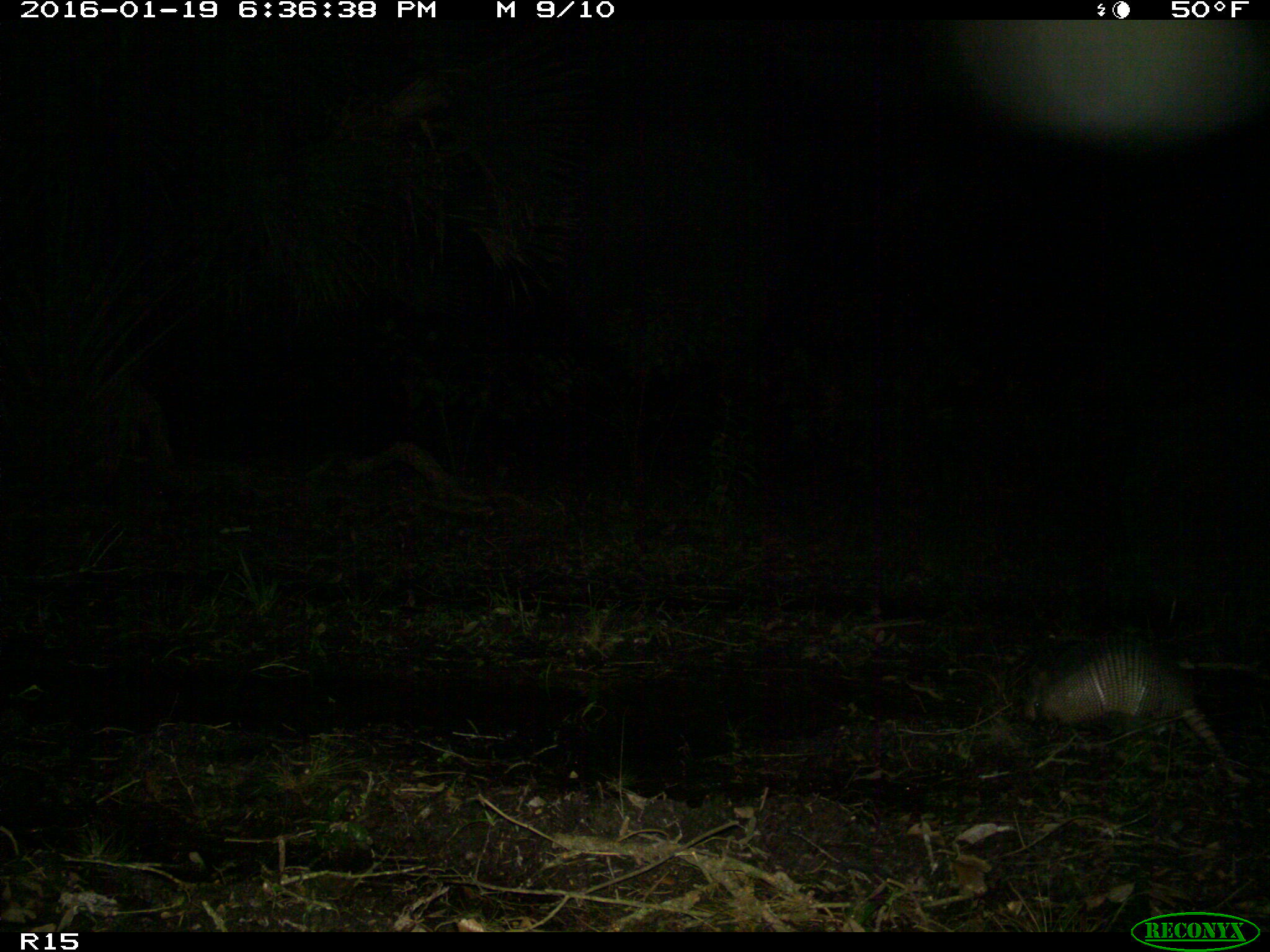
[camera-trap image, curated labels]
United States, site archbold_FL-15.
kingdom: Animalia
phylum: Chordata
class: Mammalia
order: Cingulata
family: Dasypodidae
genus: Dasypus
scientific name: Dasypus novemcinctus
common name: nine-banded armadillo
Dasypus novemcinctus (nine-banded armadillo).